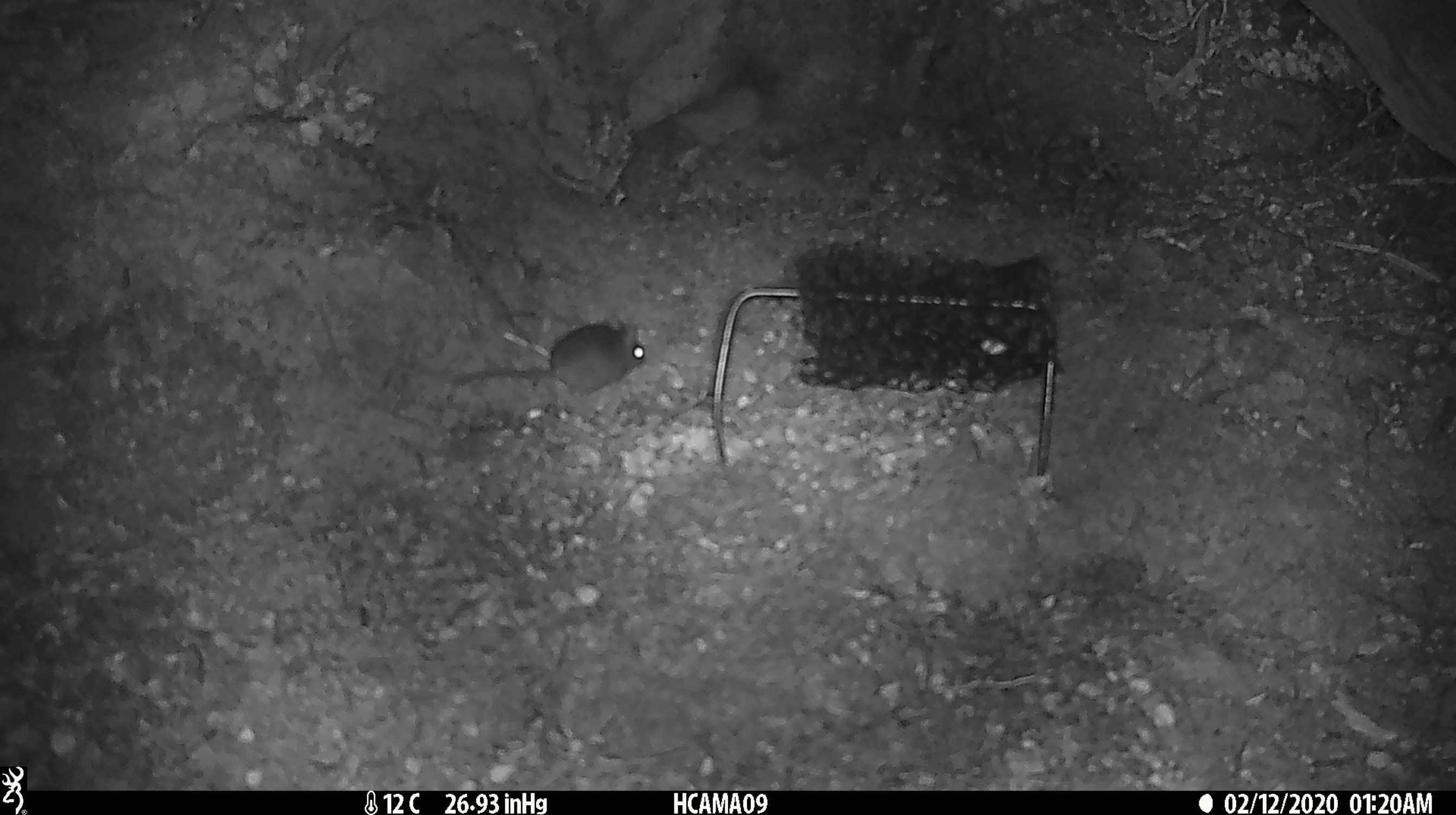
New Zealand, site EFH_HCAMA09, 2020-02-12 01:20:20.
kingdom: Animalia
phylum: Chordata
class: Mammalia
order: Rodentia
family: Muridae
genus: Mus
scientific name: Mus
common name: mouse